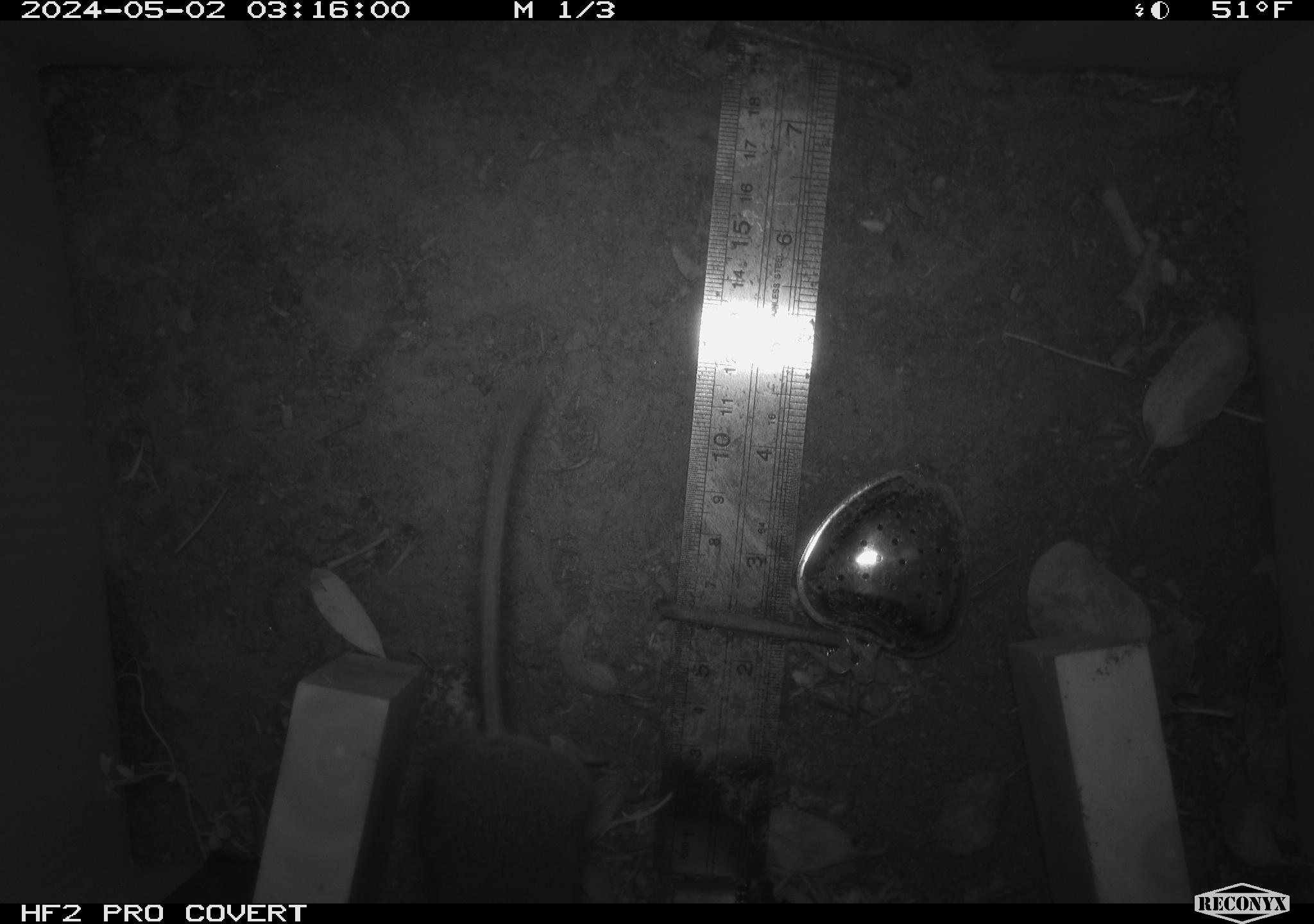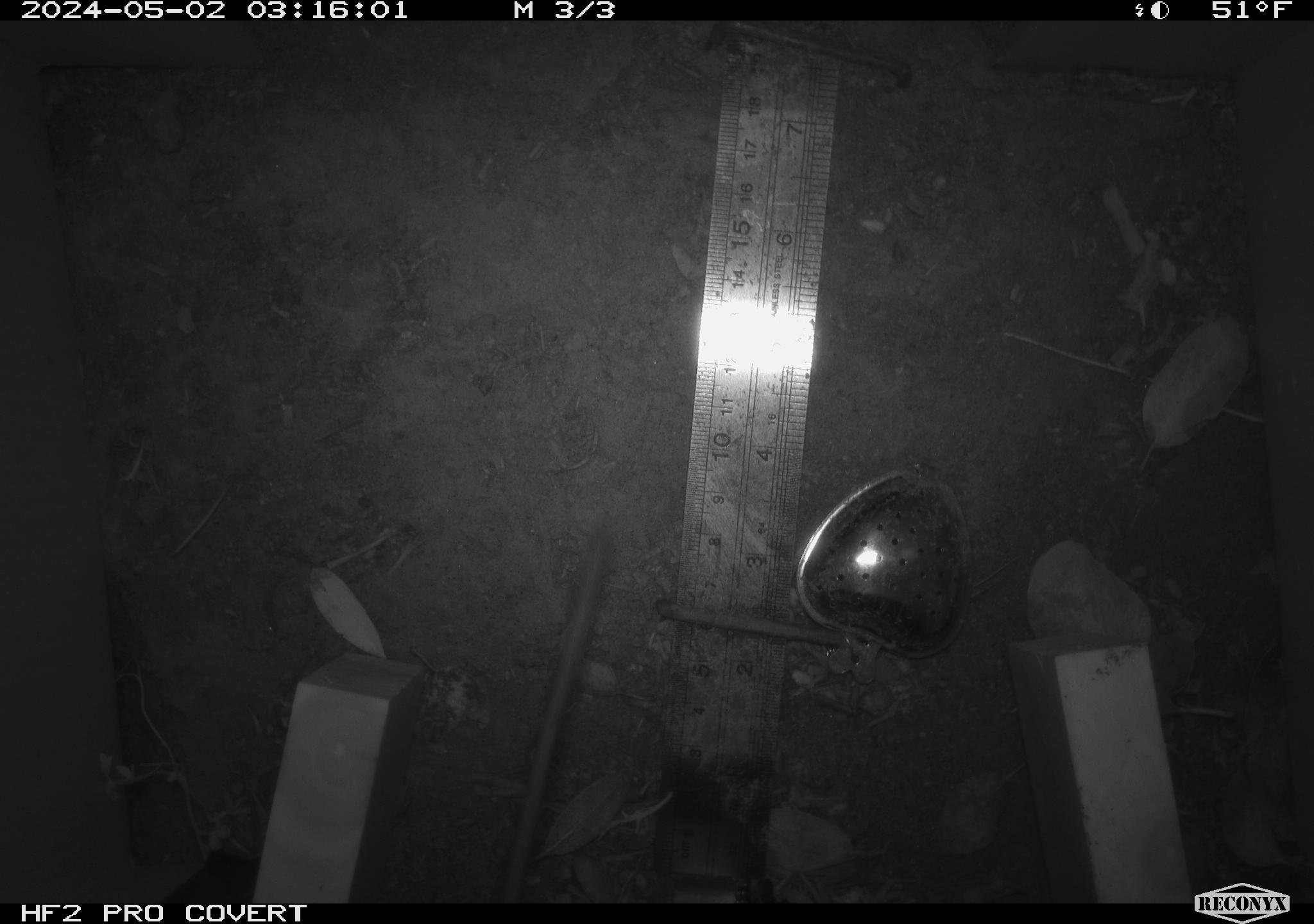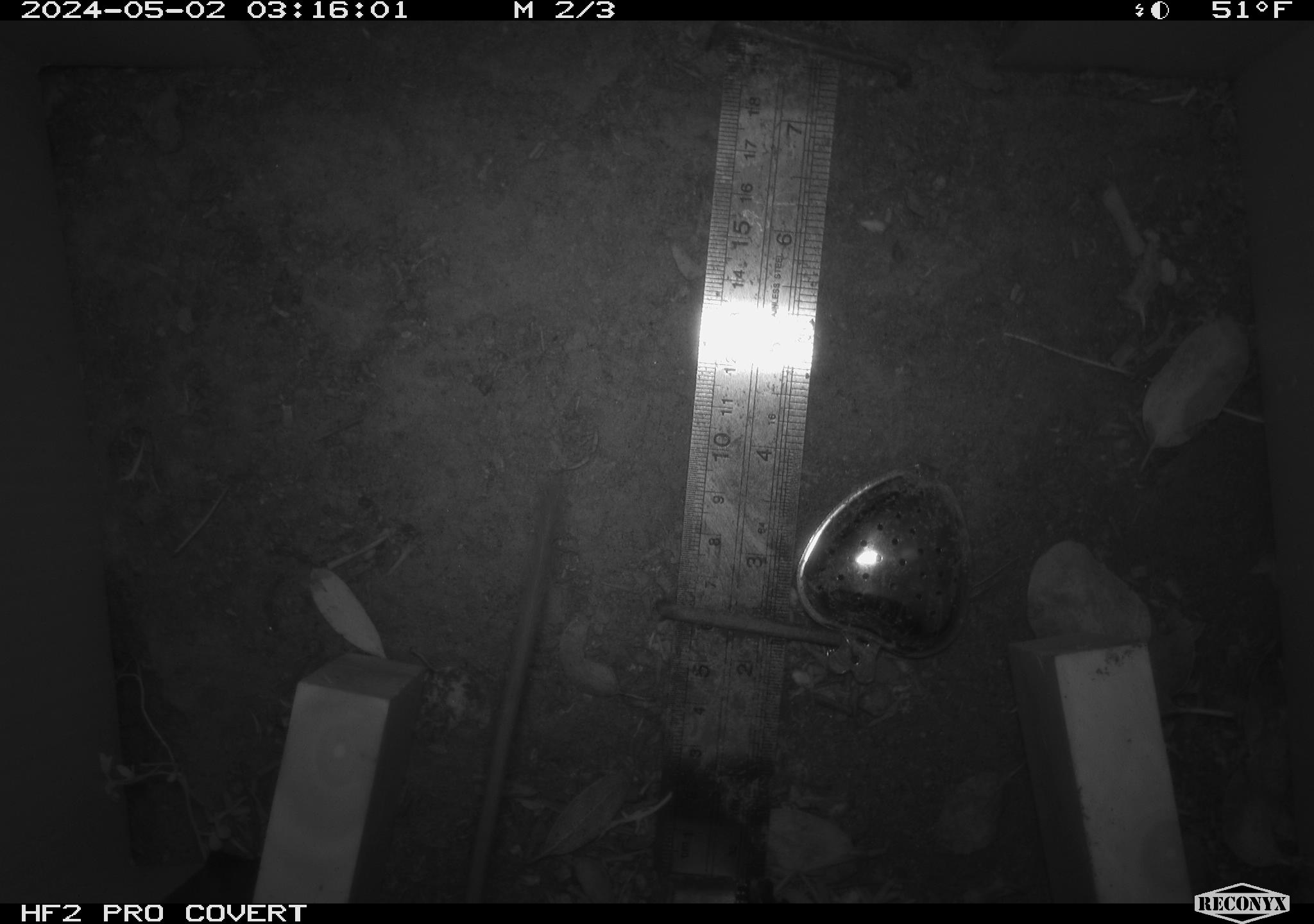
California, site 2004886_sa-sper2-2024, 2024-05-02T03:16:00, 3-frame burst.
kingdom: Animalia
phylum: Chordata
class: Mammalia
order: Rodentia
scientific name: Rodentia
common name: mouse species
Mouse species (Rodentia).